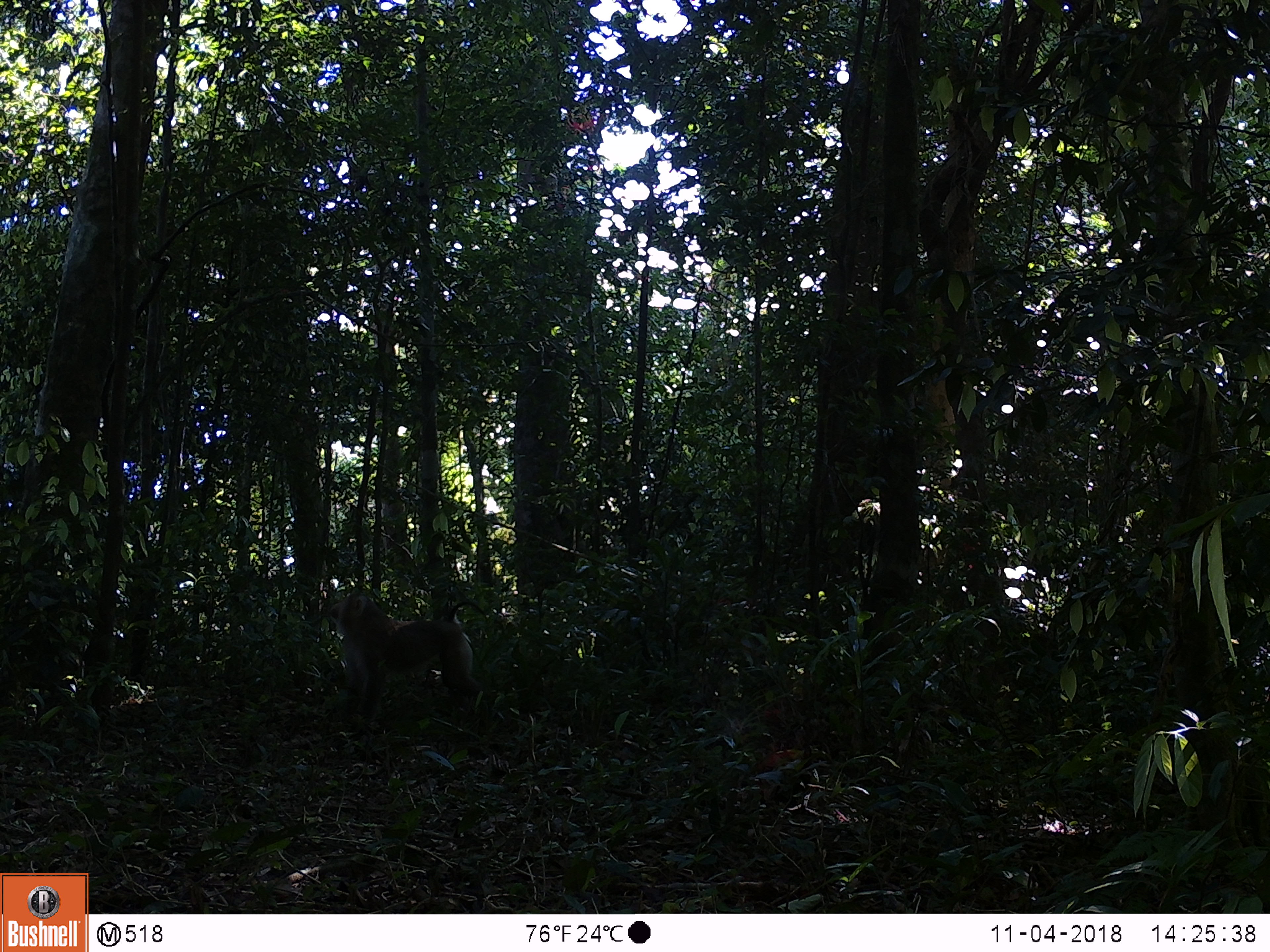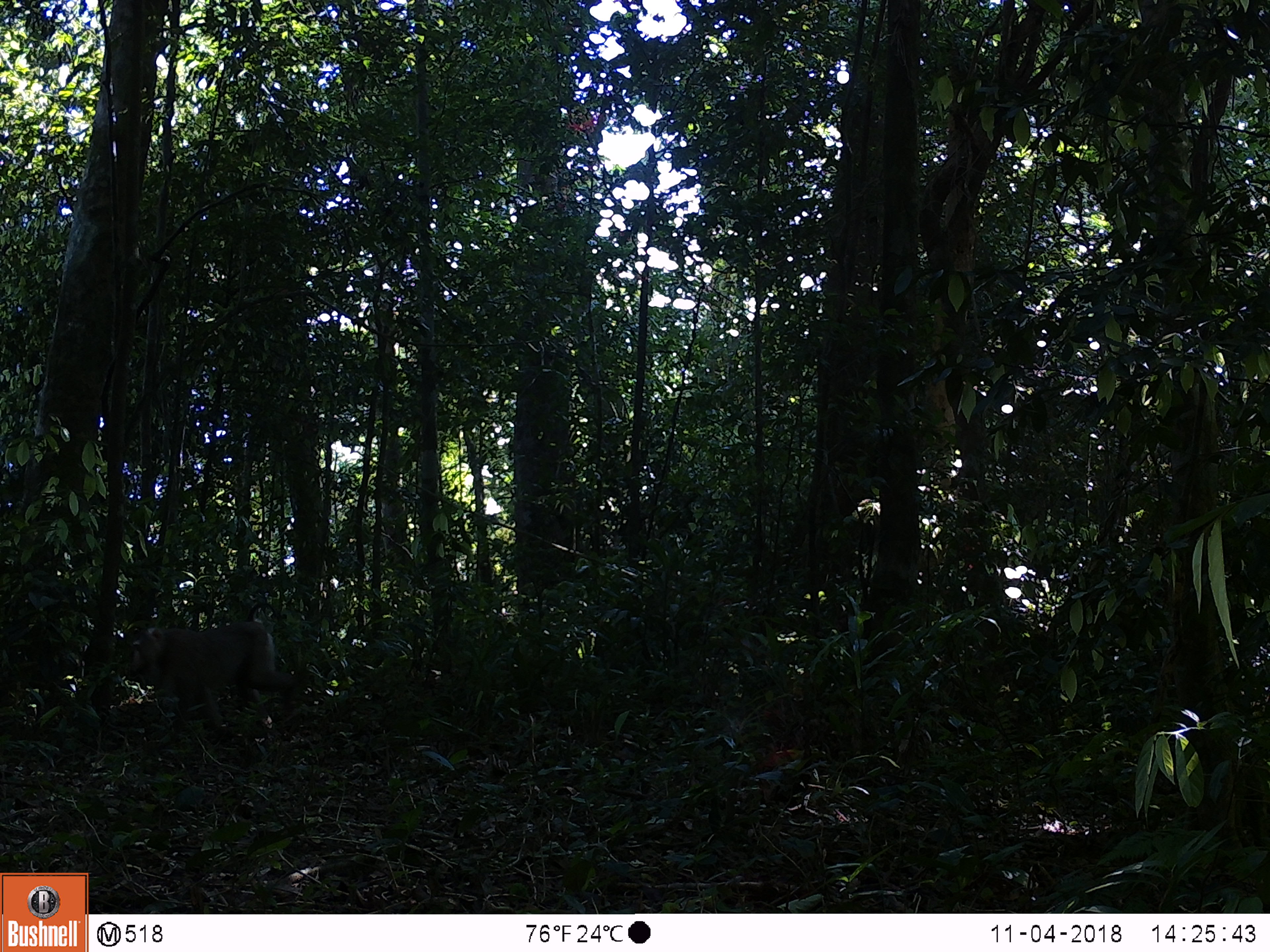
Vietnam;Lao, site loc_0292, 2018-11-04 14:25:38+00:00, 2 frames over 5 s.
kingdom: Animalia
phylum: Chordata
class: Mammalia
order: Primates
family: Cercopithecidae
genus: Macaca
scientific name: Macaca nemestrina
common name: pig-tailed macaque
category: pig tailed macaque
Pig tailed macaque (pig-tailed macaque) (Macaca nemestrina). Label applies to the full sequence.